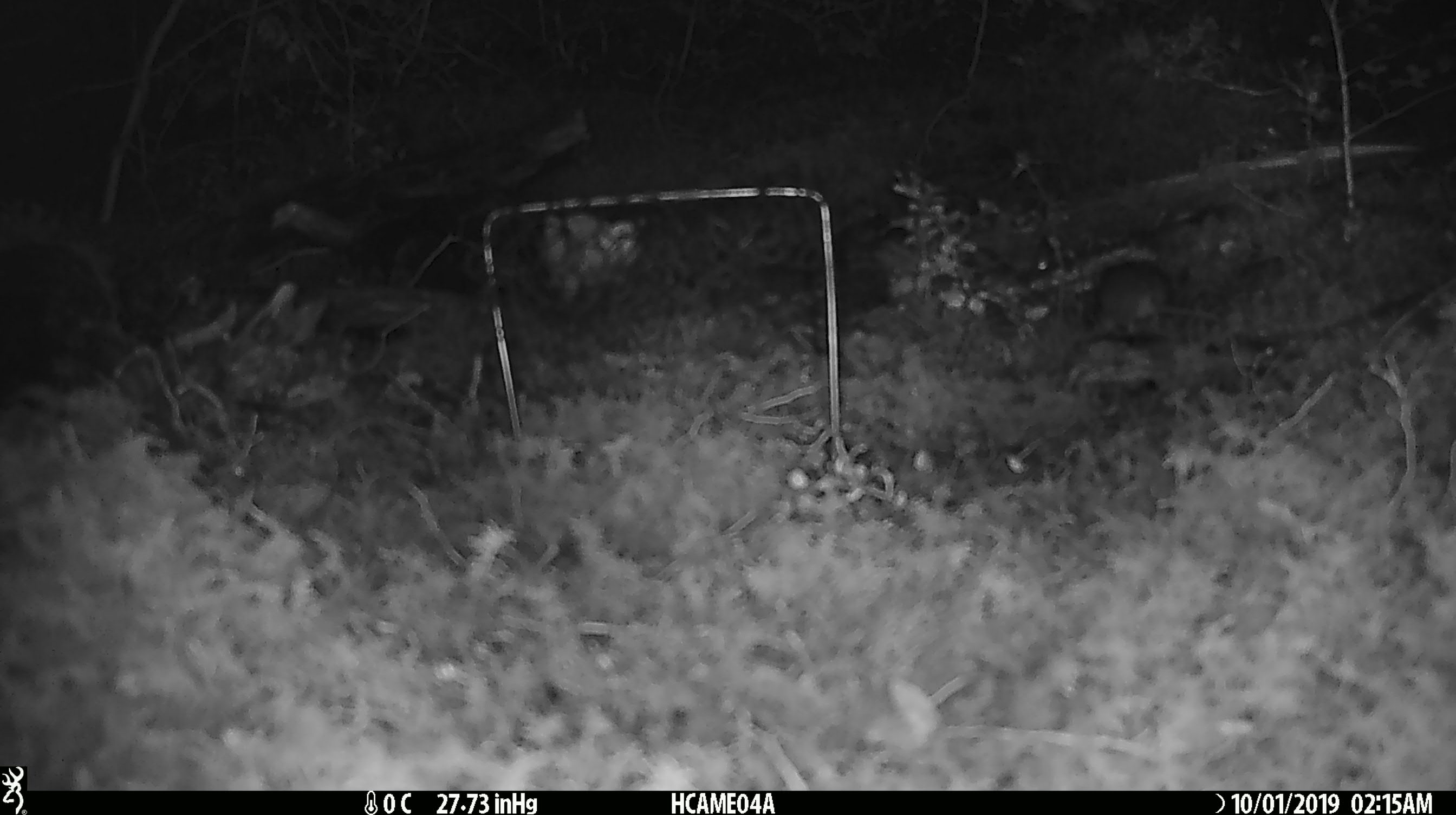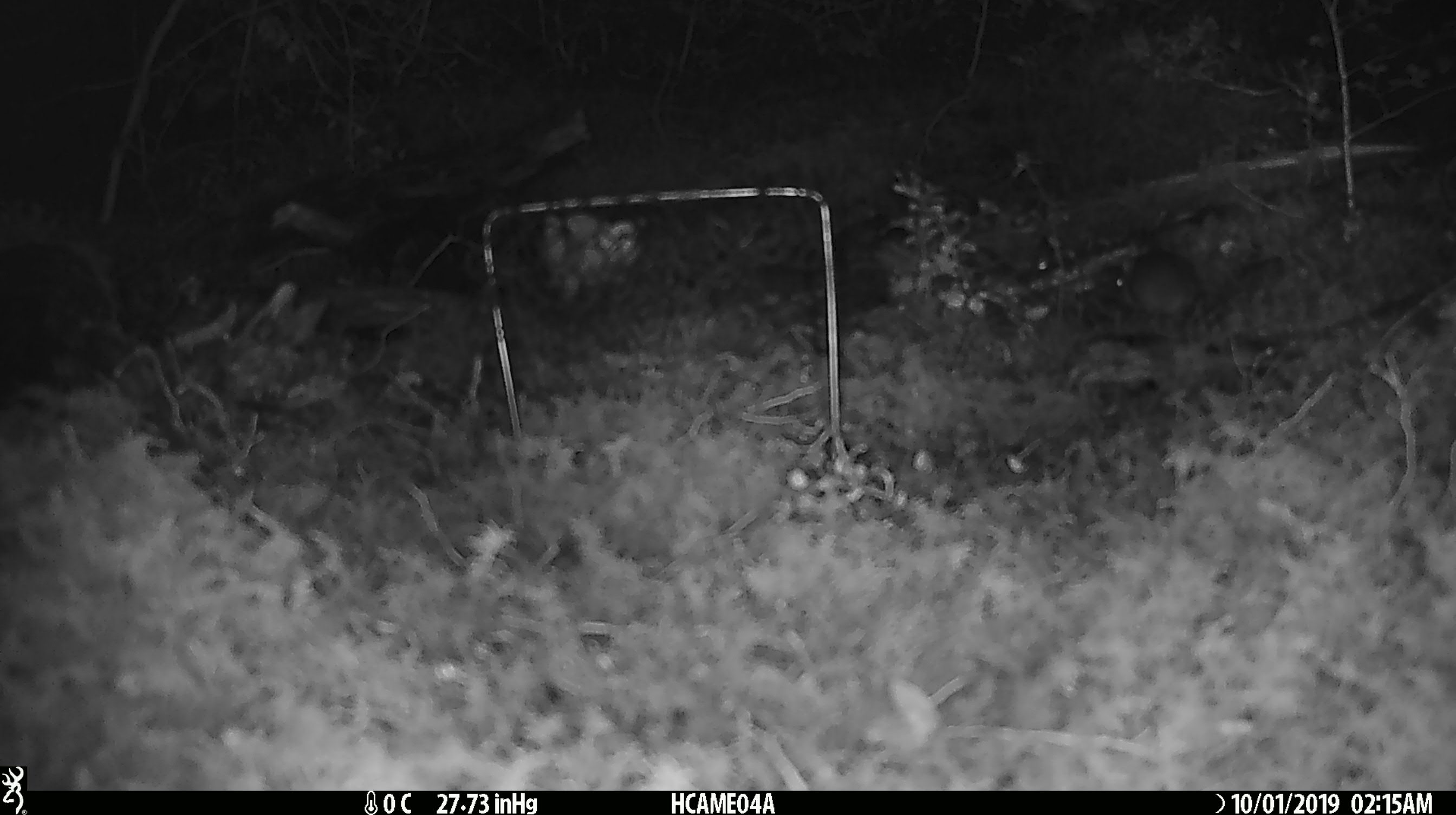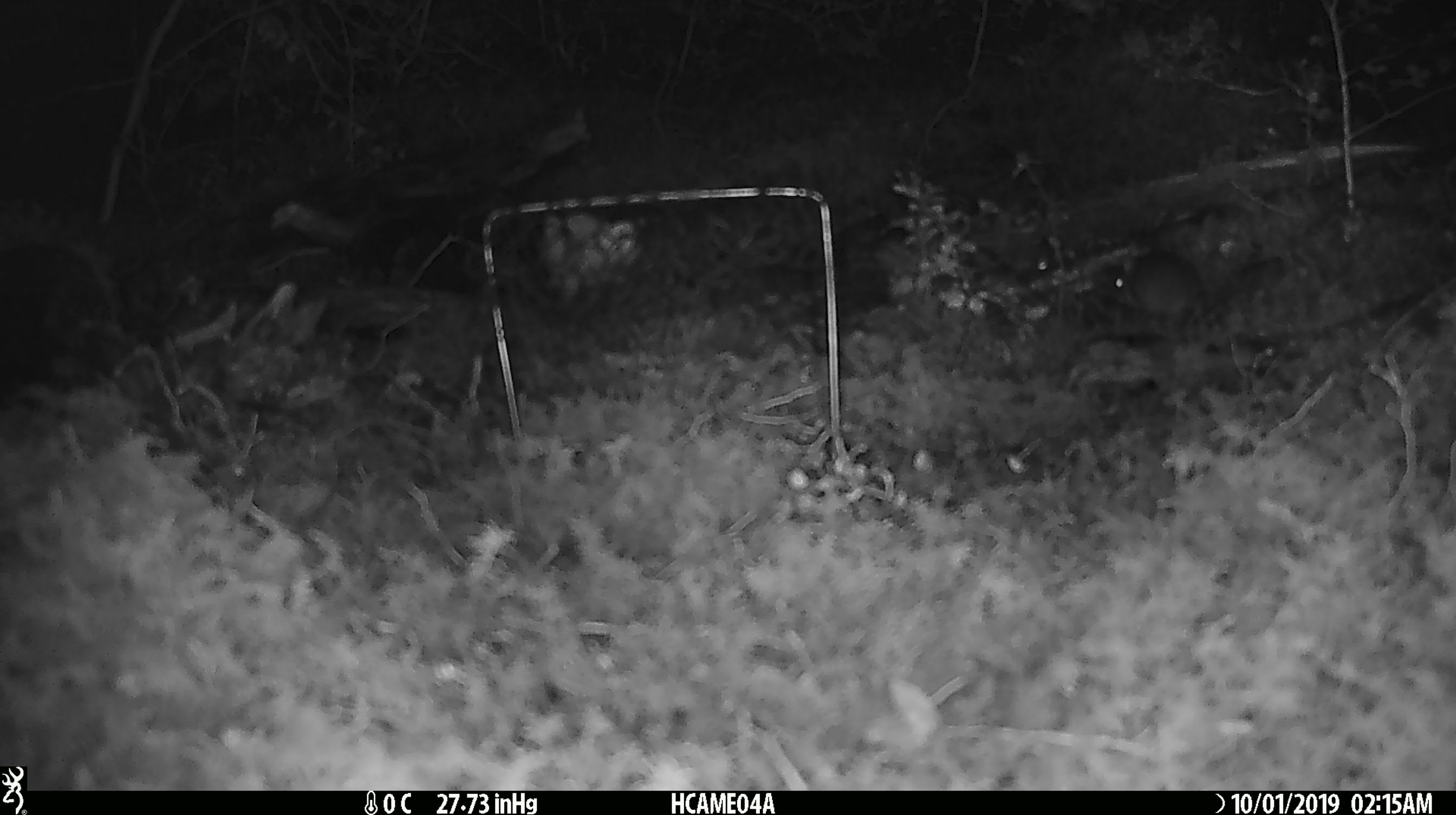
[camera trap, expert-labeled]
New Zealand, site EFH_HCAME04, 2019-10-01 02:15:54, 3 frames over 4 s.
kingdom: Animalia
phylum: Chordata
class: Mammalia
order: Rodentia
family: Muridae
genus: Mus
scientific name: Mus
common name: mouse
Mouse (Mus).